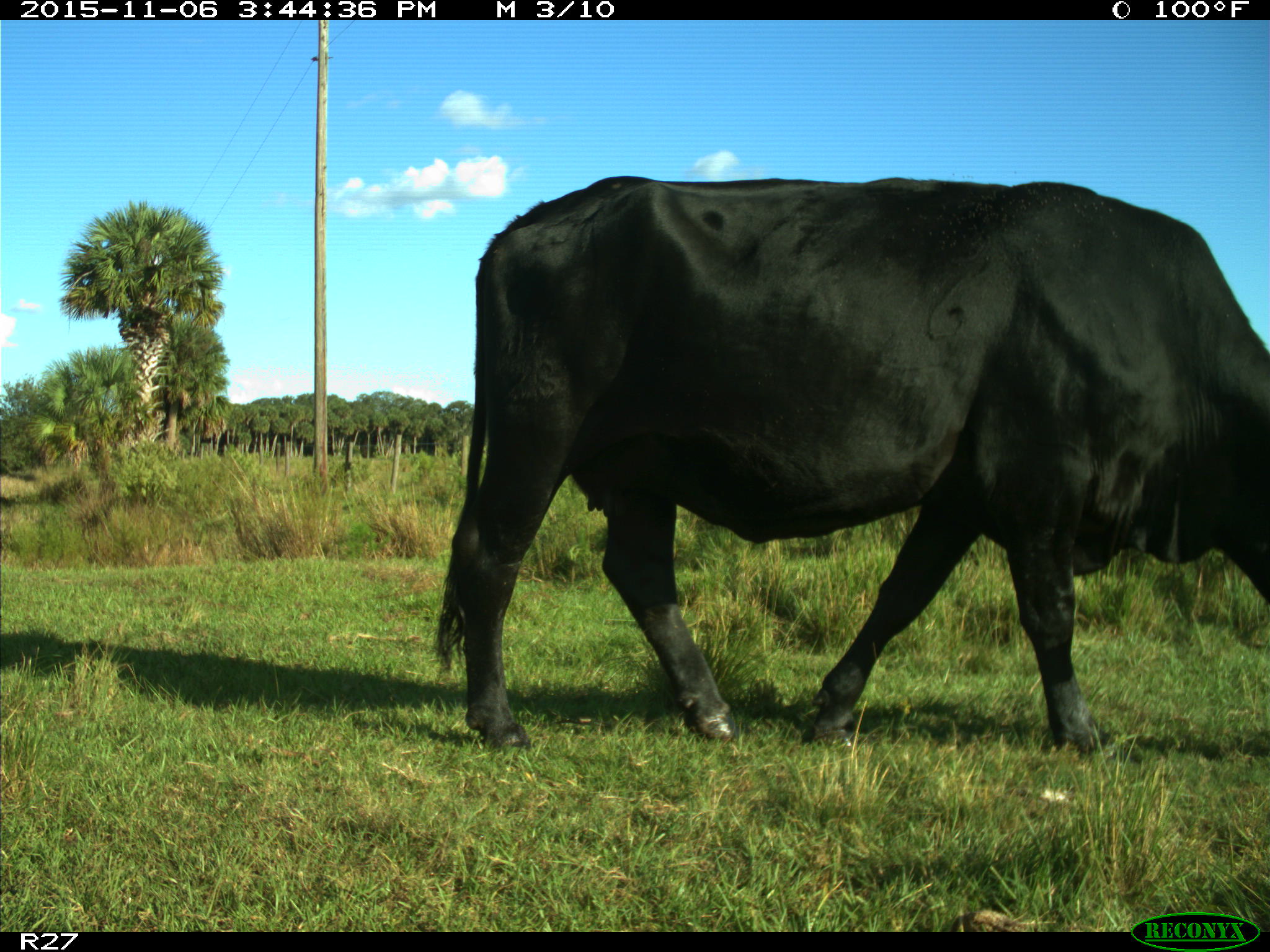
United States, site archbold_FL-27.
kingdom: Animalia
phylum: Chordata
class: Mammalia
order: Artiodactyla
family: Bovidae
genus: Bos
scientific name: Bos taurus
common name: domestic cow